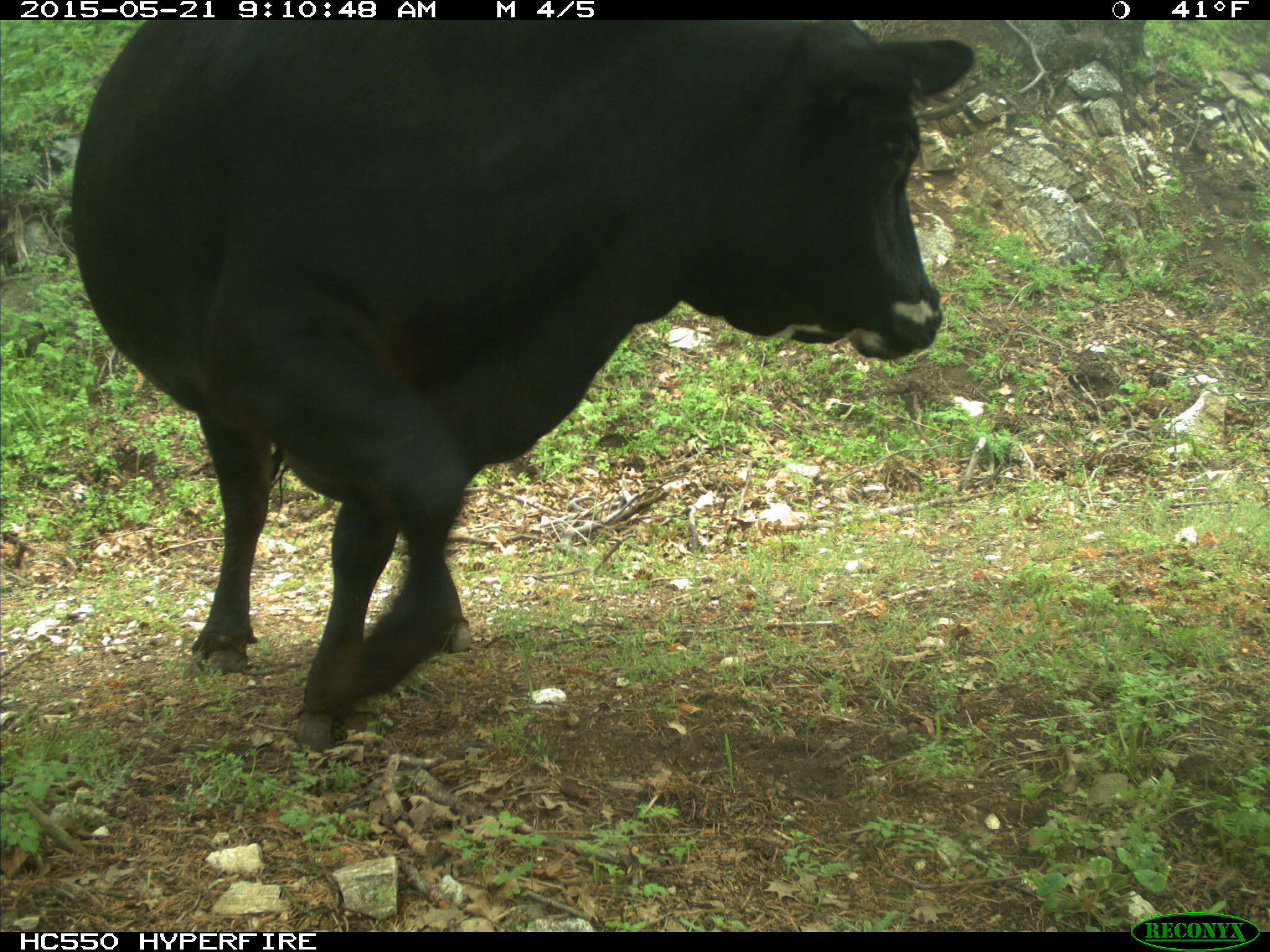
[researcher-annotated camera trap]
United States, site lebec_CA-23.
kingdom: Animalia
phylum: Chordata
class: Mammalia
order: Artiodactyla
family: Bovidae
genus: Bos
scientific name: Bos taurus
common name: domestic cow